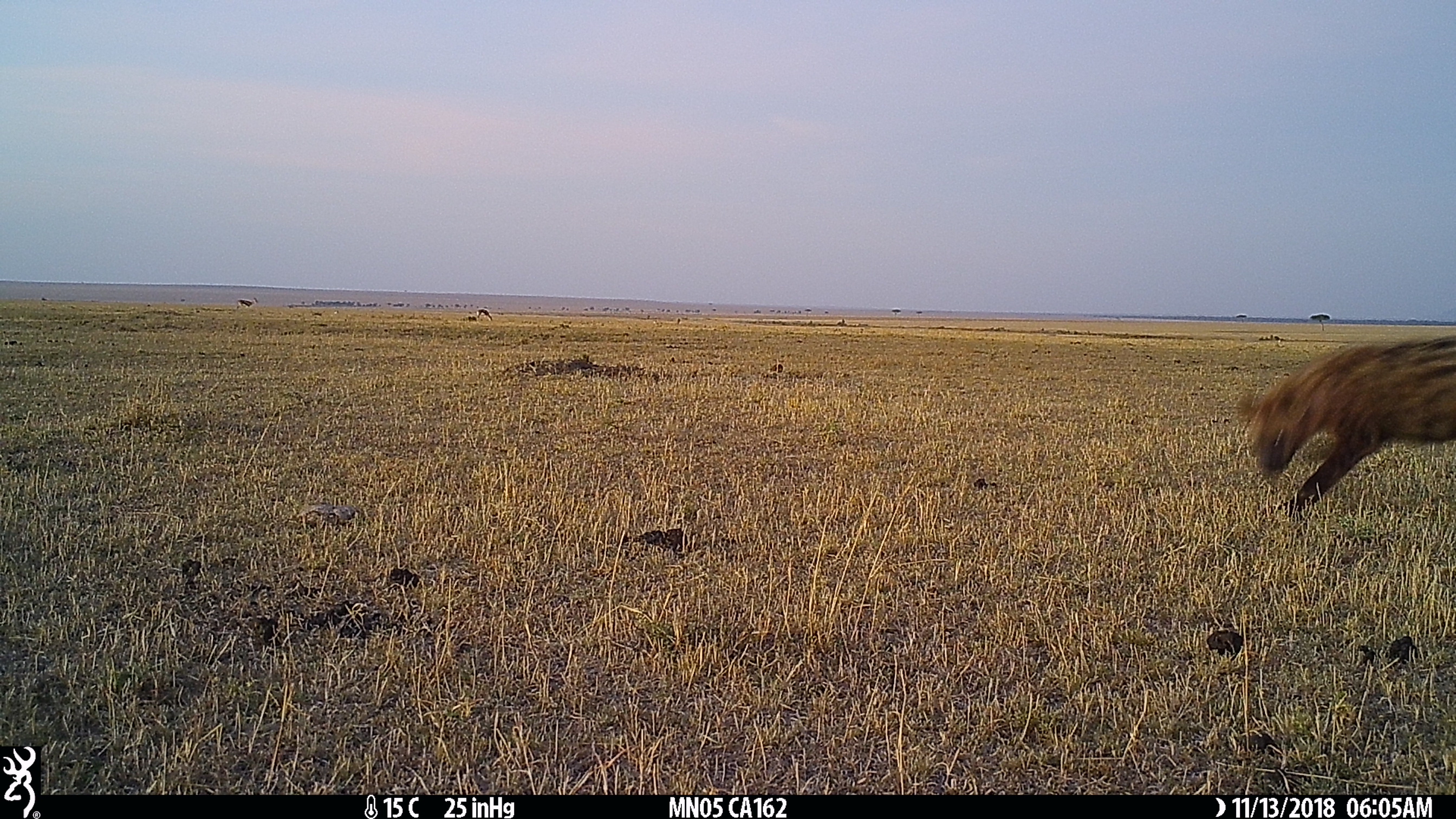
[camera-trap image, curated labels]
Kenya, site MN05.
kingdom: Animalia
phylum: Chordata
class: Mammalia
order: Carnivora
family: Hyaenidae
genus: Crocuta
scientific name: Crocuta crocuta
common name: spotted hyena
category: hyena spotted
Hyena spotted (spotted hyena) (Crocuta crocuta).